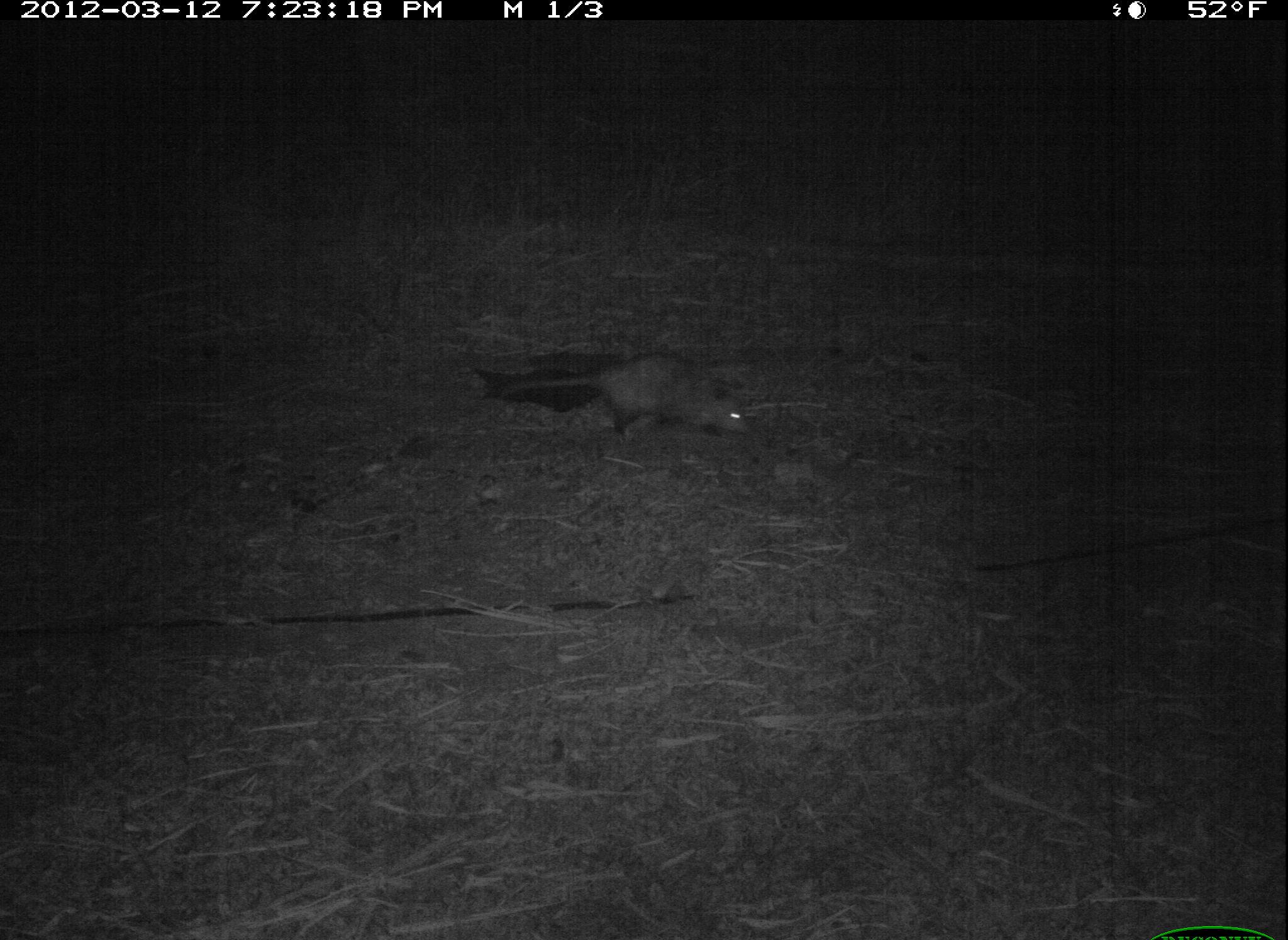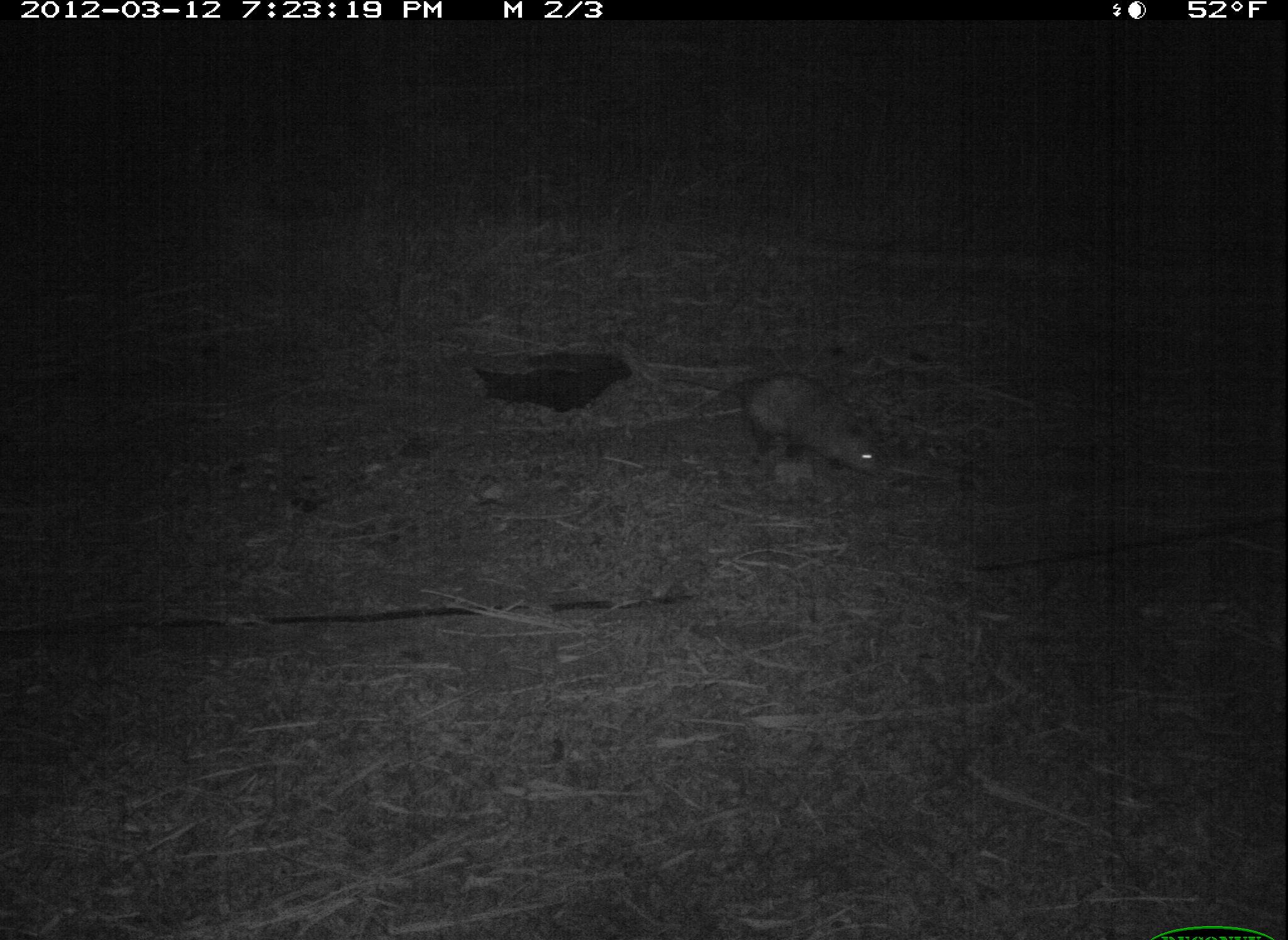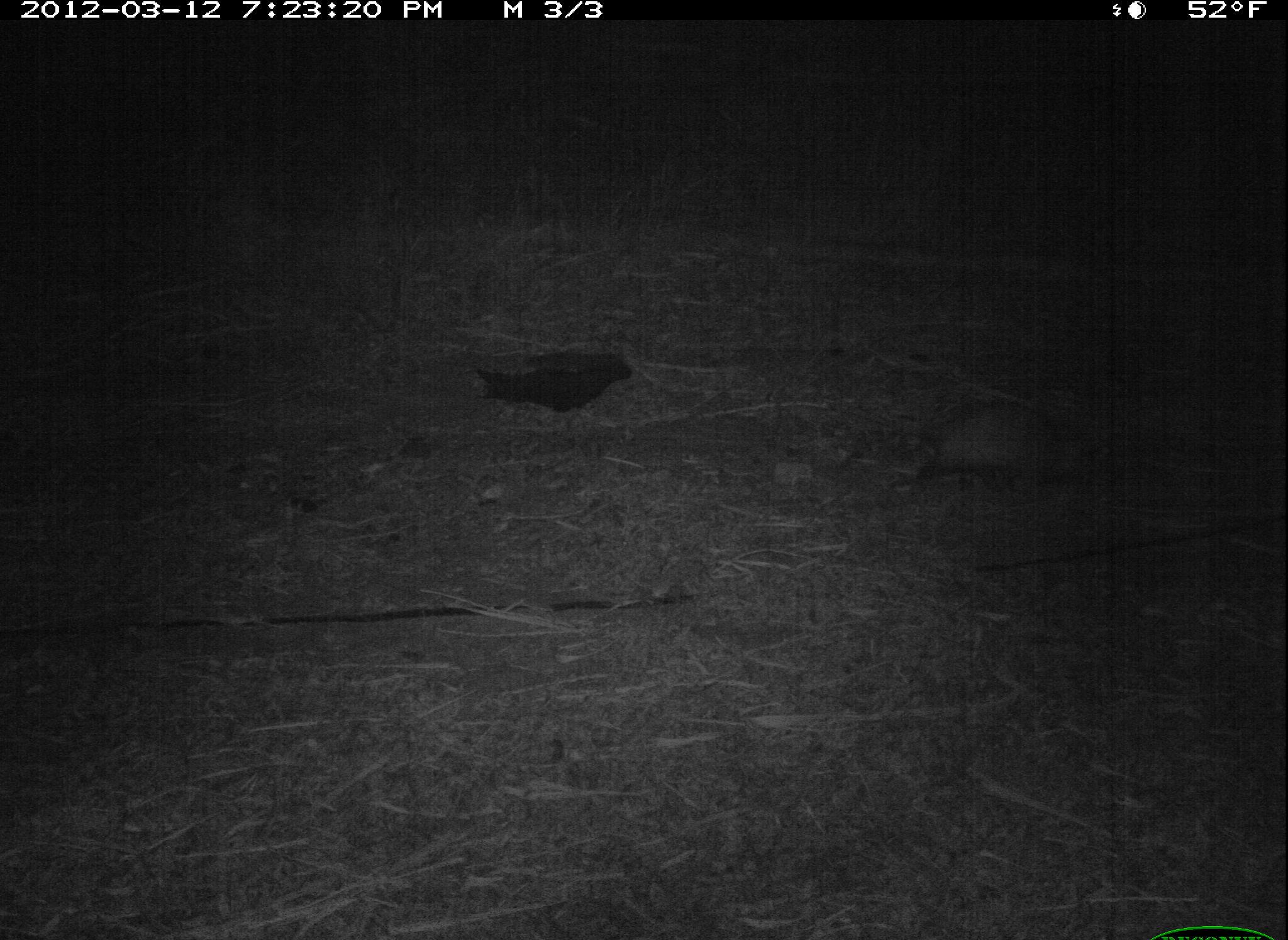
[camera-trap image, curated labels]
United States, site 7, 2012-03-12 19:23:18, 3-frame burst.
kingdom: Animalia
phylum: Chordata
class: Mammalia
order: Didelphimorphia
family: Didelphidae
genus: Didelphis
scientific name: Didelphis virginiana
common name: virginia opossum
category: opossum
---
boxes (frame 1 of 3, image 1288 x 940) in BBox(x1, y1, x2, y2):
opossum: BBox(497, 338, 776, 462)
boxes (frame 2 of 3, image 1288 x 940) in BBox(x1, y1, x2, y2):
opossum: BBox(668, 345, 908, 503)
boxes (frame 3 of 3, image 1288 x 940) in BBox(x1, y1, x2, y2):
opossum: BBox(884, 385, 1116, 517)